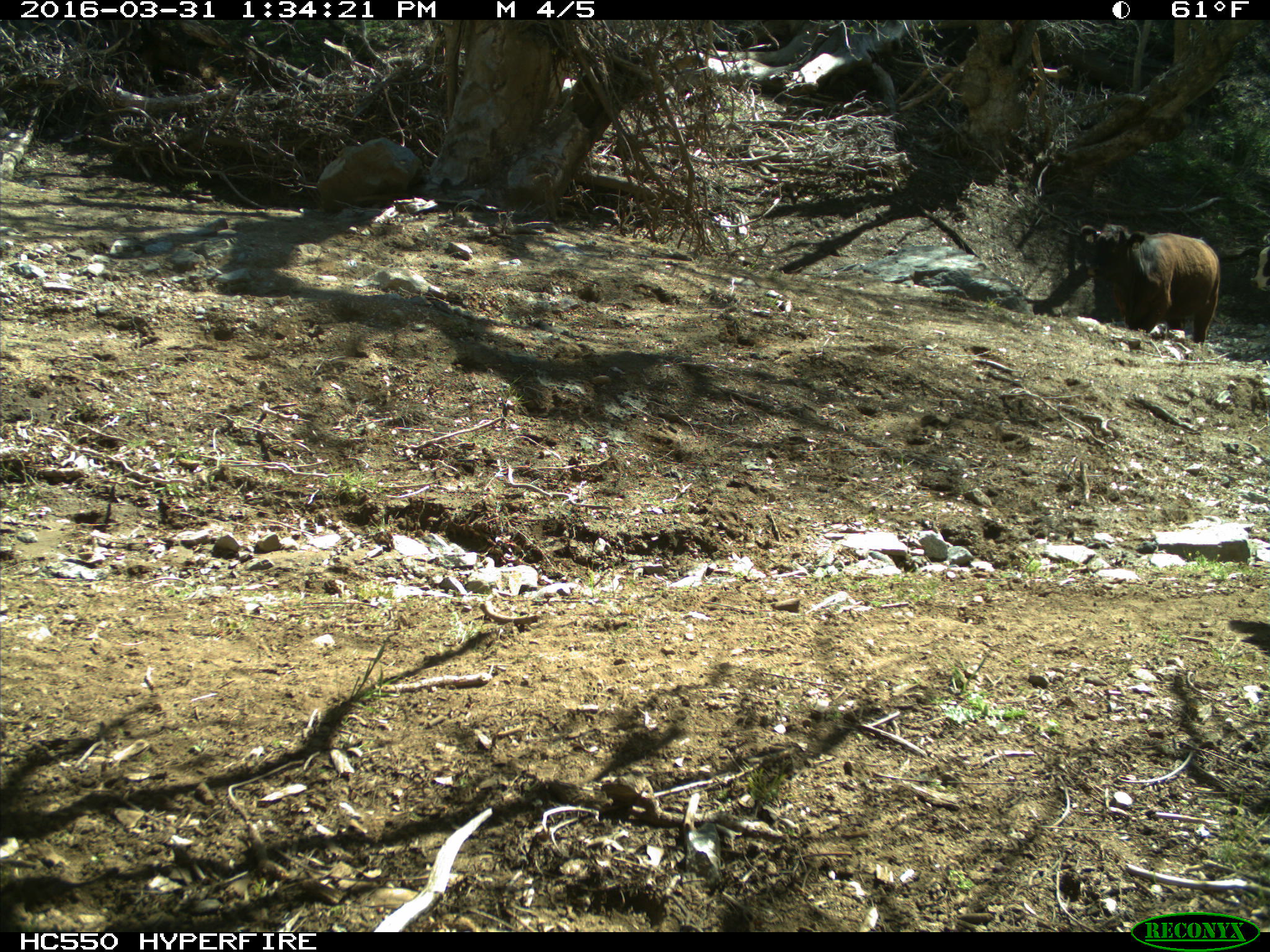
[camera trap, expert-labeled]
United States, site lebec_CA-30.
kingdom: Animalia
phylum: Chordata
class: Mammalia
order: Artiodactyla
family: Bovidae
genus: Bos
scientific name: Bos taurus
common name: domestic cow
Bos taurus (domestic cow).